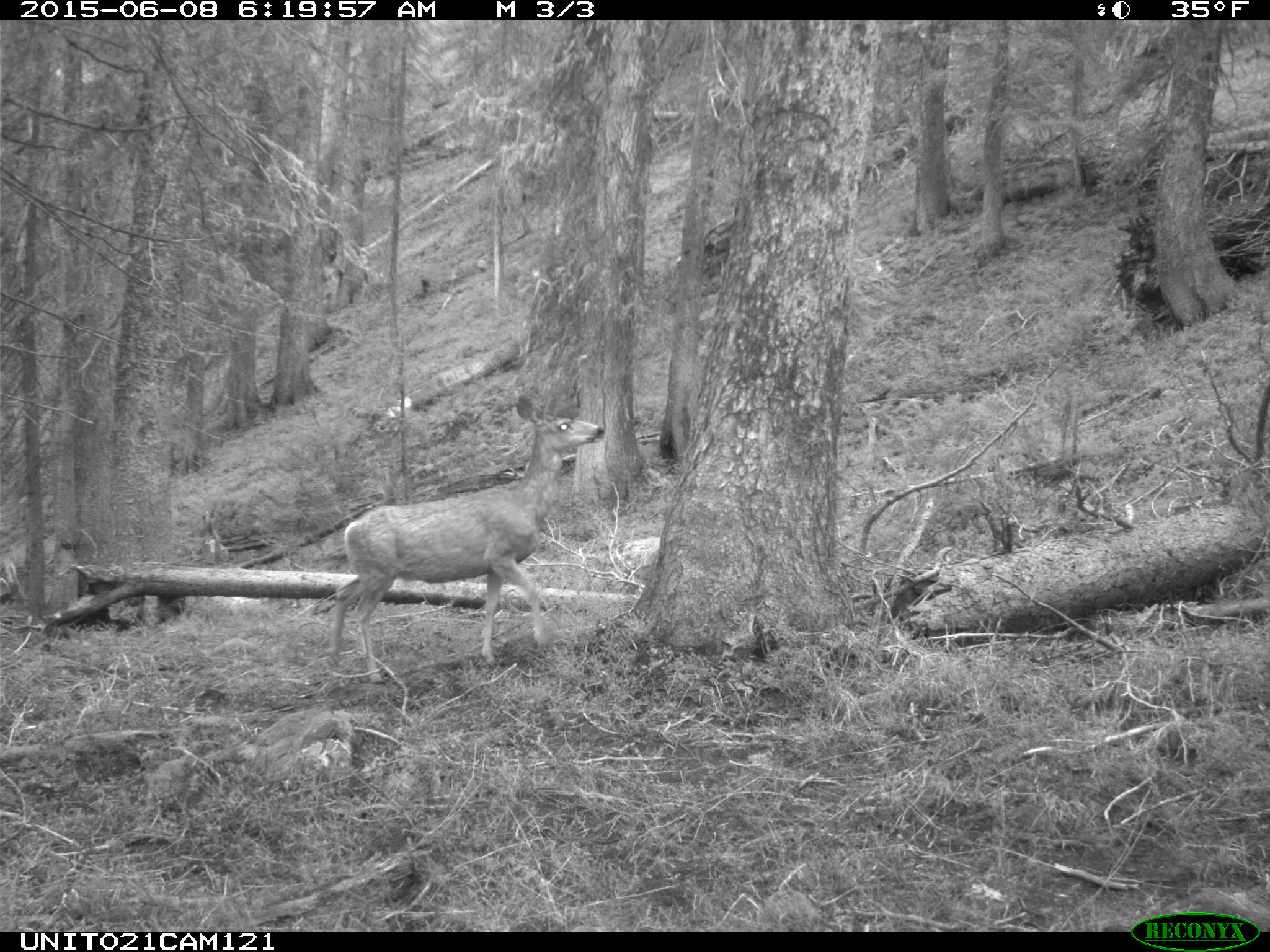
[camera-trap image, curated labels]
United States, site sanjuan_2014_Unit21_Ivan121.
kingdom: Animalia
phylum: Chordata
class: Mammalia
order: Artiodactyla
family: Cervidae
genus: Odocoileus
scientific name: Odocoileus hemionus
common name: mule deer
Odocoileus hemionus (mule deer).